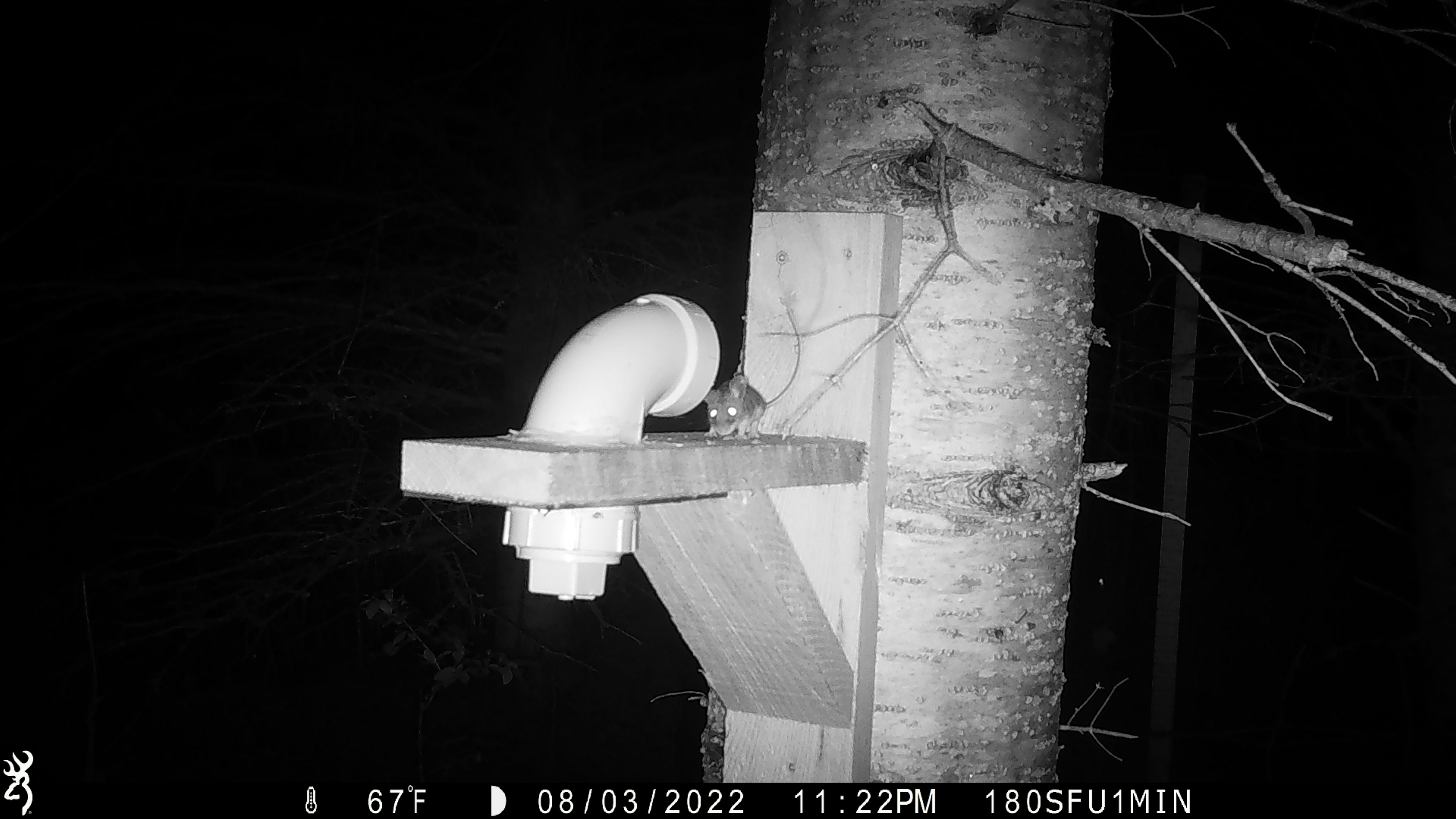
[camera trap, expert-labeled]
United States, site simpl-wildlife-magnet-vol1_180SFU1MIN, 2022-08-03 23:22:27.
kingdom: Animalia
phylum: Chordata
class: Mammalia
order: Rodentia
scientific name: Rodentia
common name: mouse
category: mouse sp.